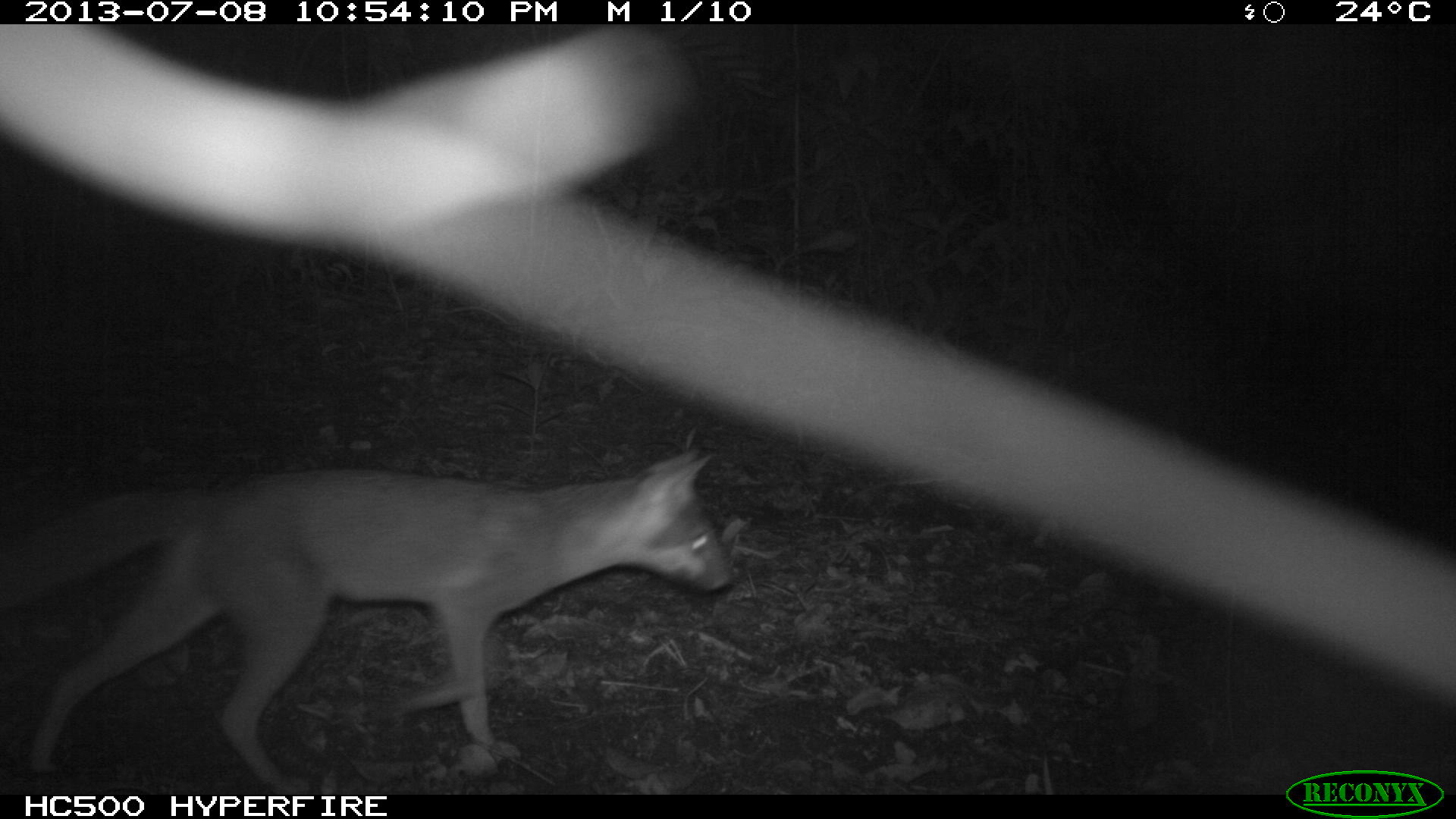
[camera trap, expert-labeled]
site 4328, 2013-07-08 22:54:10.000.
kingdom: Animalia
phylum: Chordata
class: Mammalia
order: Carnivora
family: Canidae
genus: Urocyon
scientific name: Urocyon cinereoargenteus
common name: gray fox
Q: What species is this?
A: Urocyon cinereoargenteus (gray fox).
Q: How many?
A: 1.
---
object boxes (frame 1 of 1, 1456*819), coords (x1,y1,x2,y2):
urocyon cinereoargenteus: (0,448,734,794)